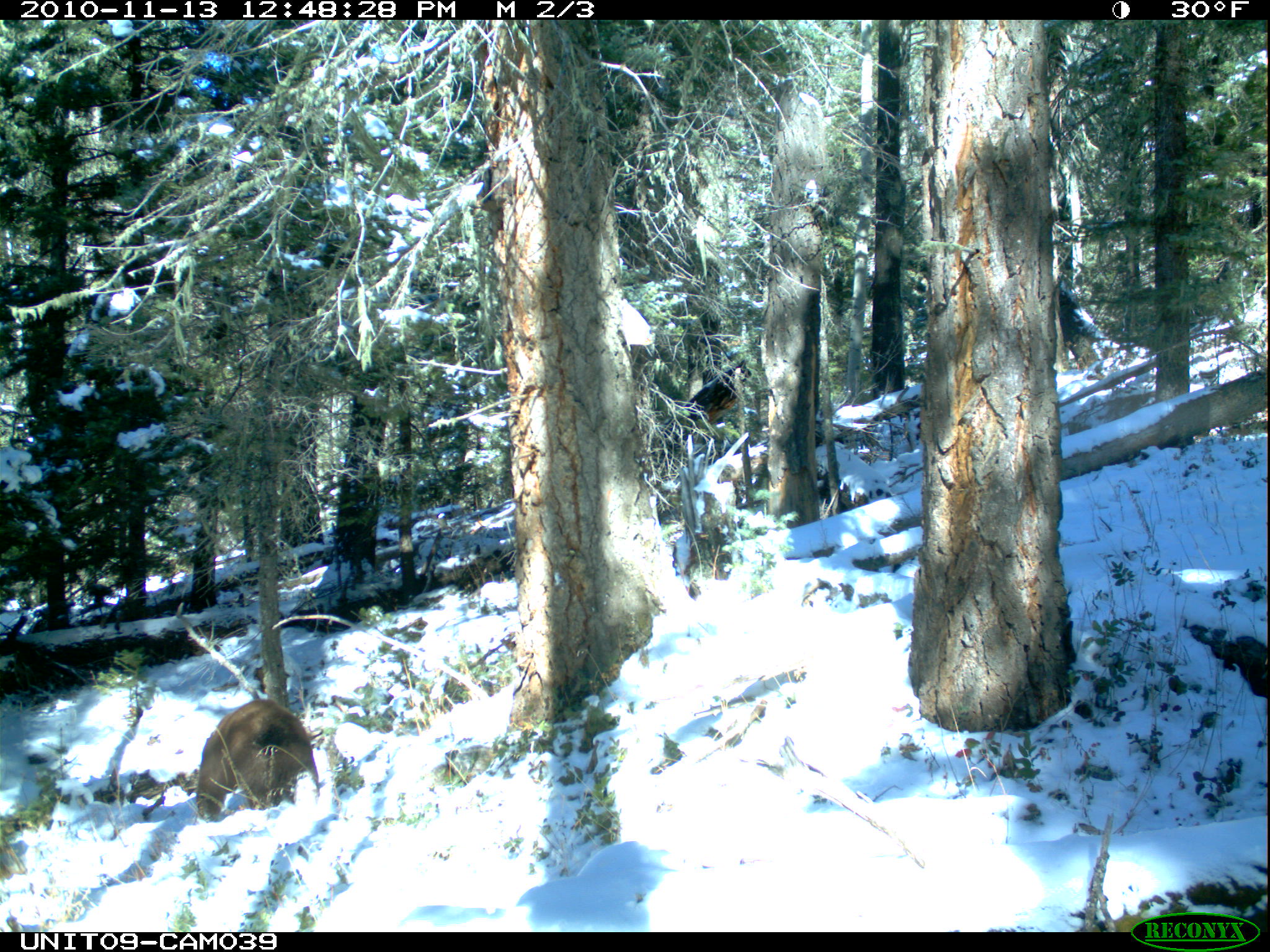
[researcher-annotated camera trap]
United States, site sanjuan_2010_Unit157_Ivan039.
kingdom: Animalia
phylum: Chordata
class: Mammalia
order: Carnivora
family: Ursidae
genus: Ursus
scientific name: Ursus americanus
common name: american black bear